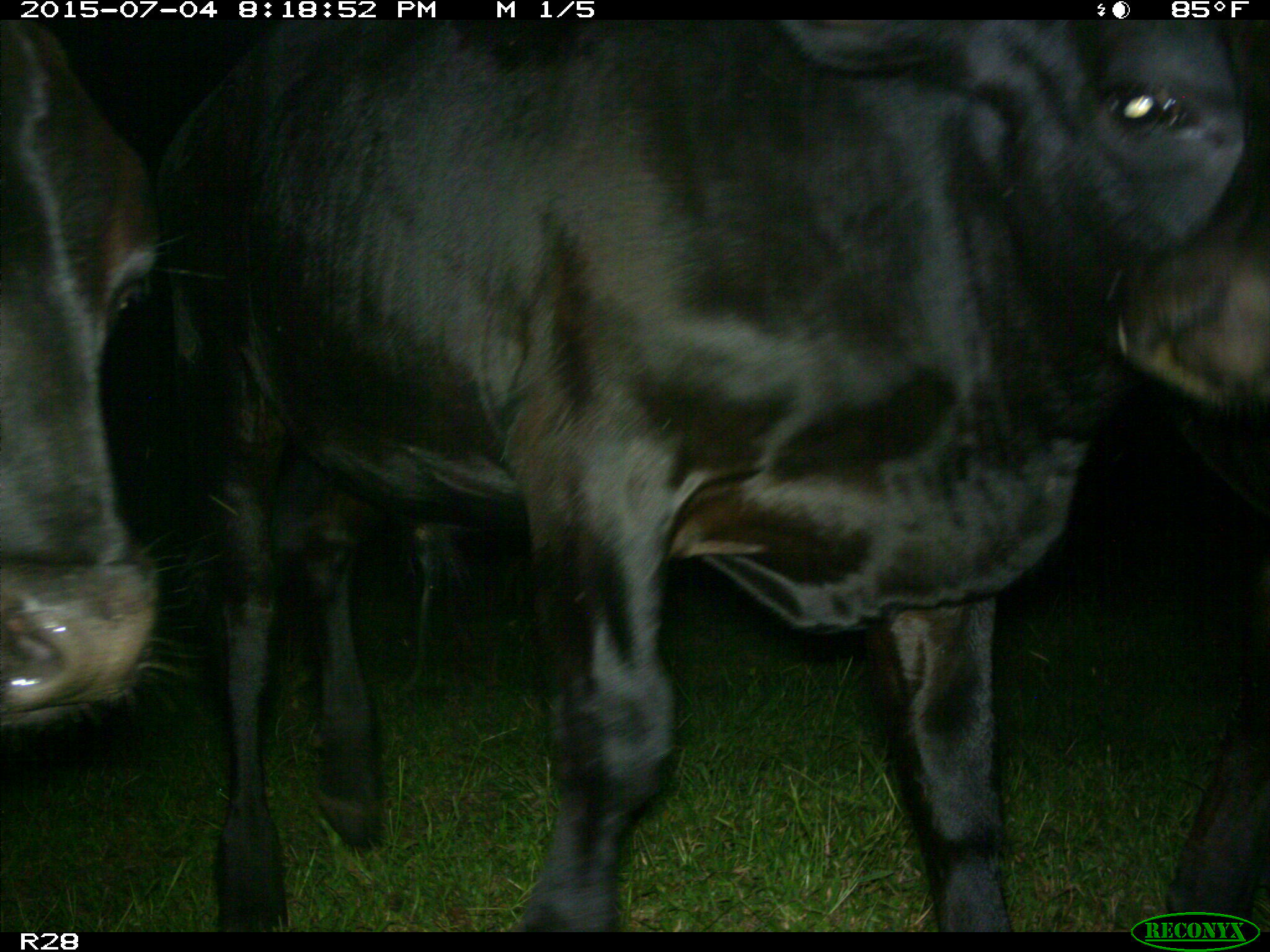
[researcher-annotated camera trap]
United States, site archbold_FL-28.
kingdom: Animalia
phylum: Chordata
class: Mammalia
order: Artiodactyla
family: Bovidae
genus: Bos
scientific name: Bos taurus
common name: domestic cow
Bos taurus (domestic cow).